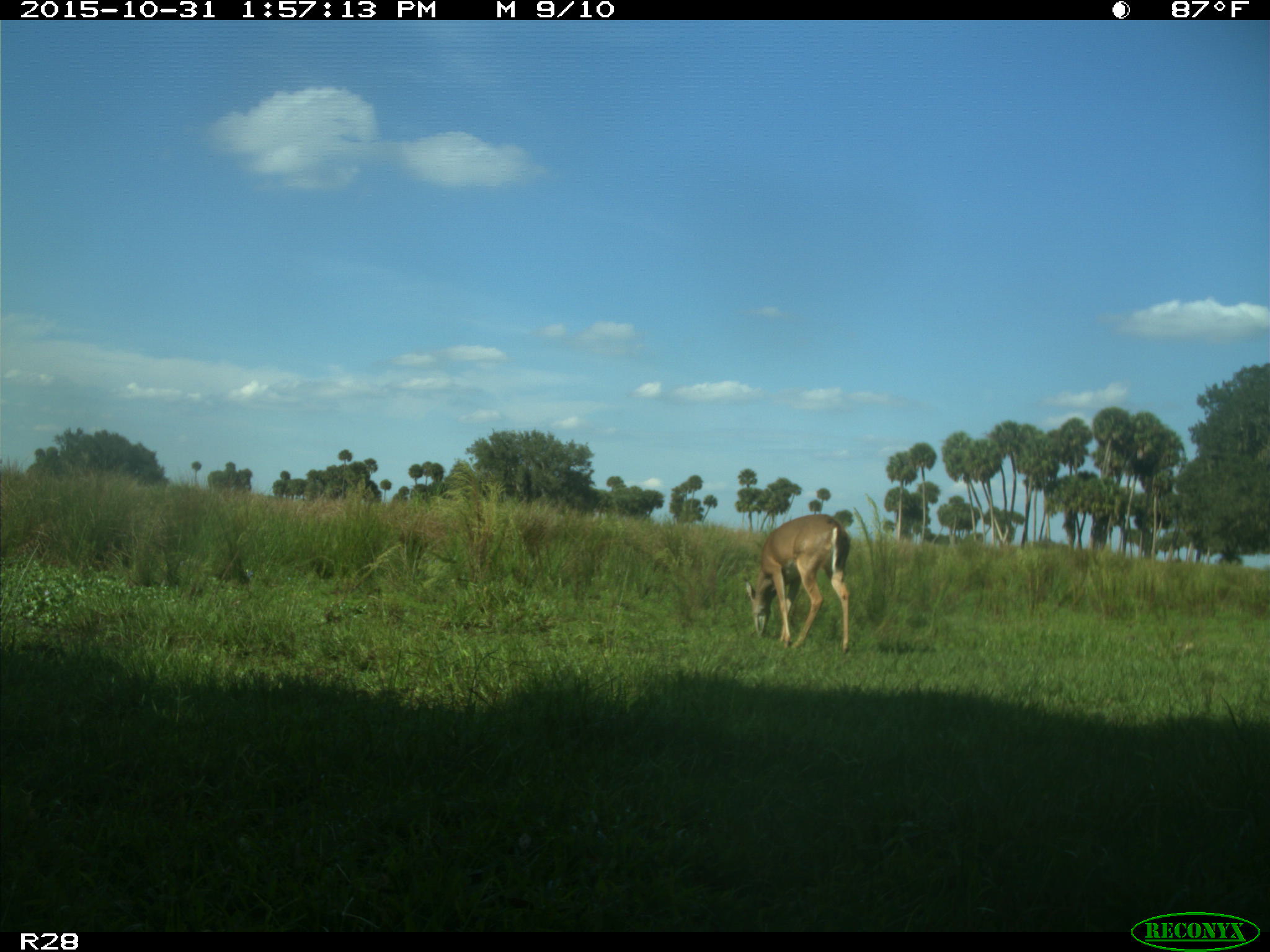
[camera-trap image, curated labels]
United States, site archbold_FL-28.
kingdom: Animalia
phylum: Chordata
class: Mammalia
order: Artiodactyla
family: Cervidae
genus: Odocoileus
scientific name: Odocoileus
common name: deer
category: unidentified deer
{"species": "unidentified deer (deer) (Odocoileus)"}